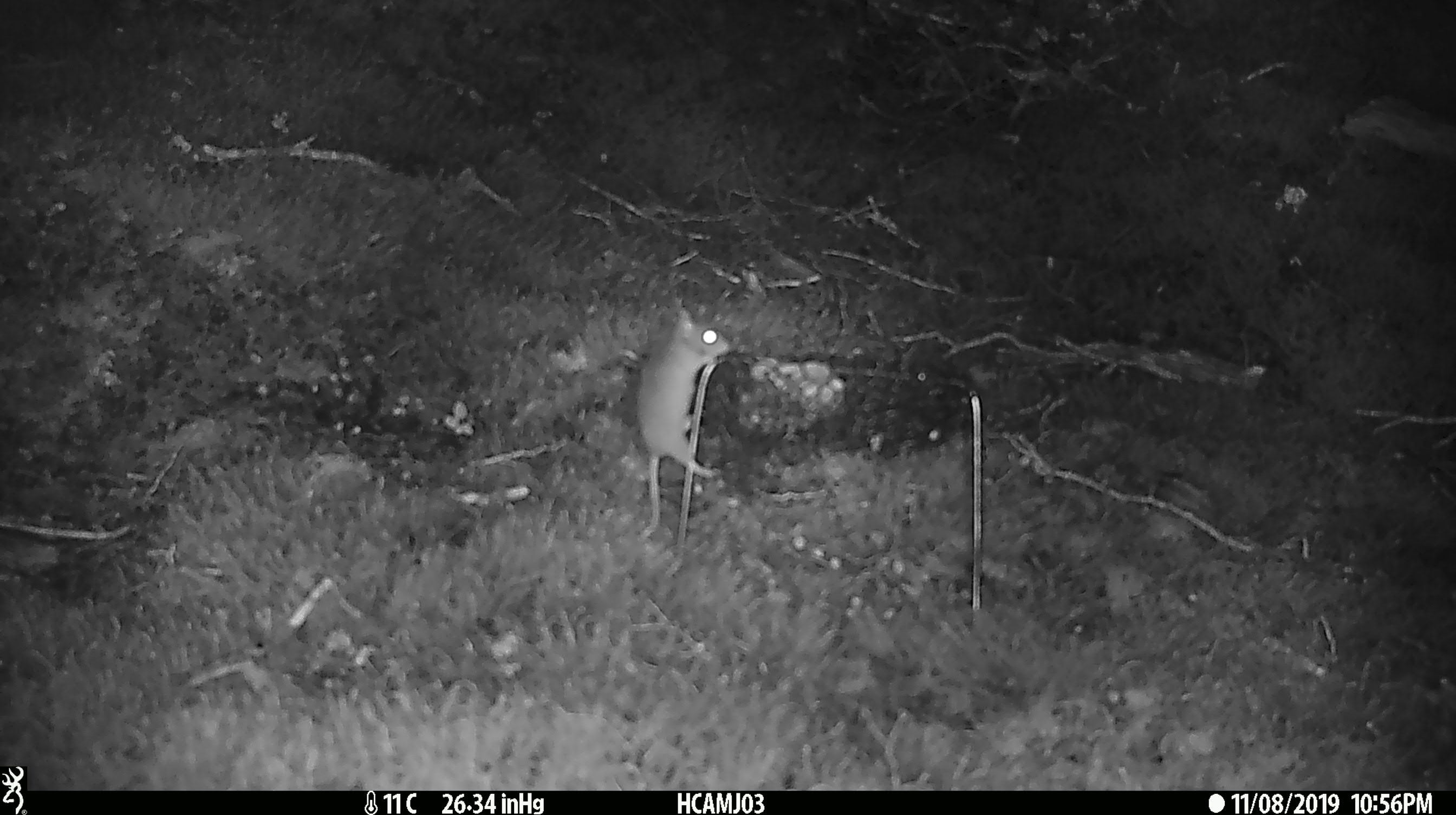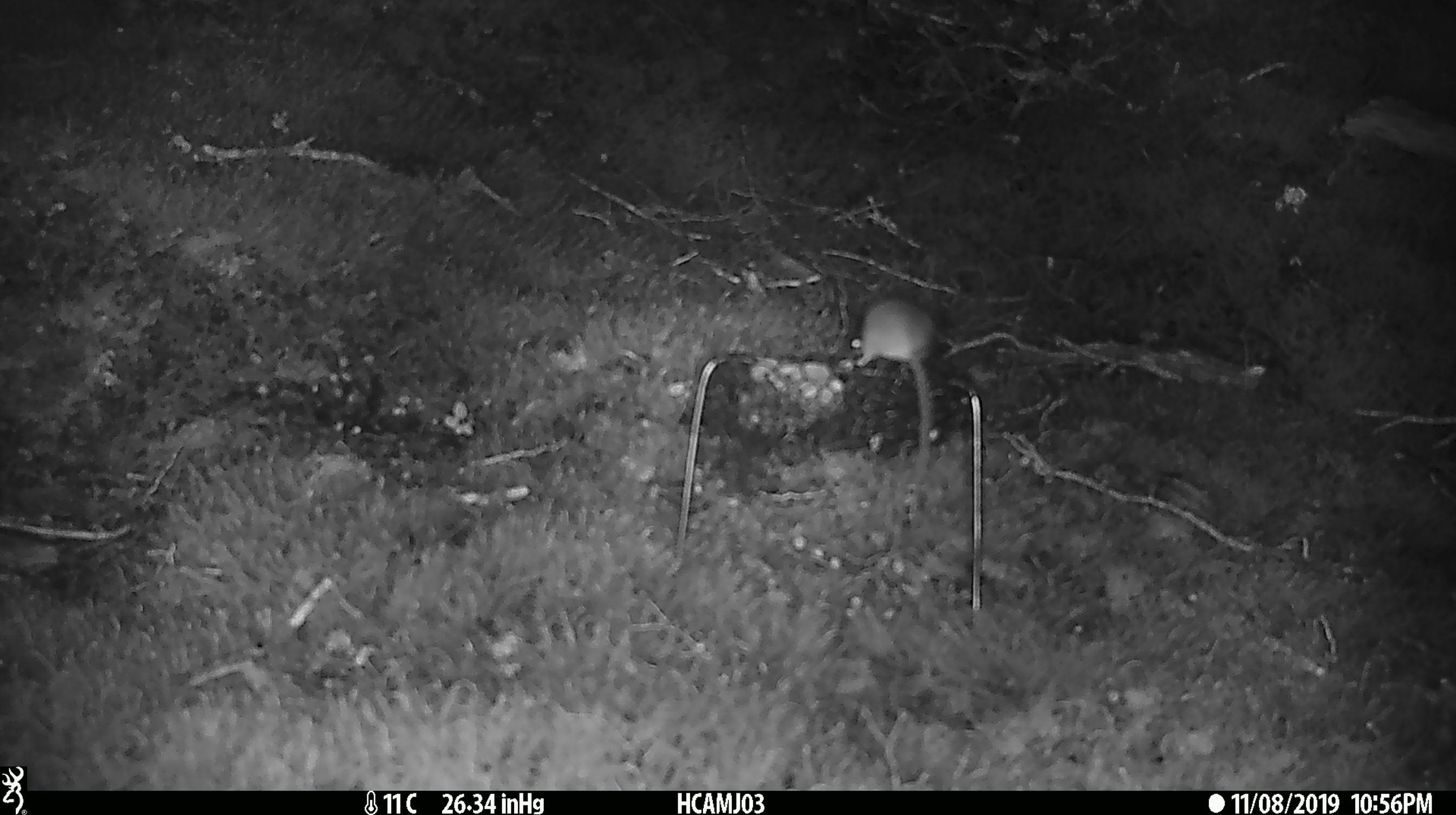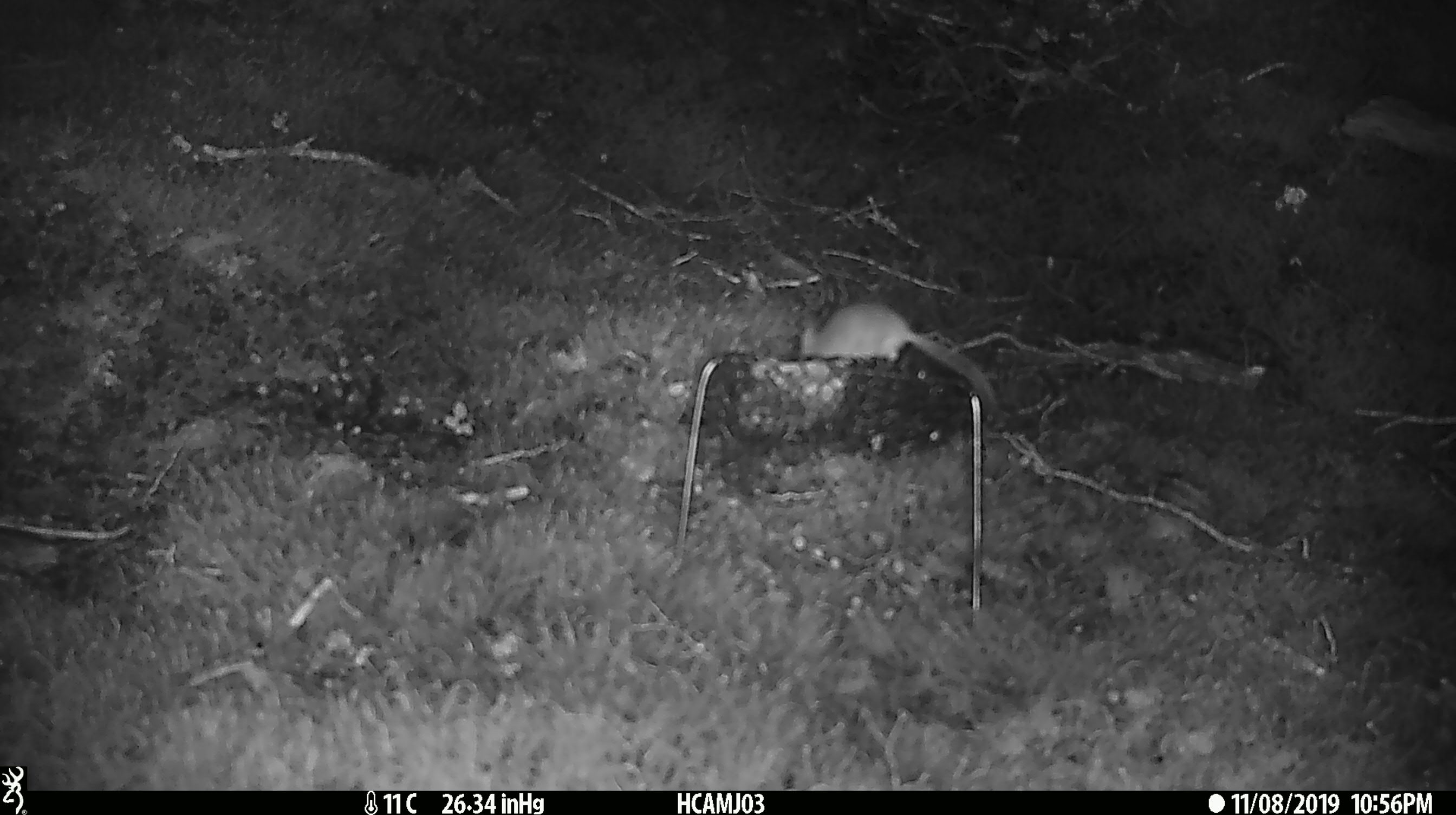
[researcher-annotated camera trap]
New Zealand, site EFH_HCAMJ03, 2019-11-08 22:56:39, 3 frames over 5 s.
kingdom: Animalia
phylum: Chordata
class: Mammalia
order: Rodentia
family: Muridae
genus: Mus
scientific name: Mus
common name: mouse